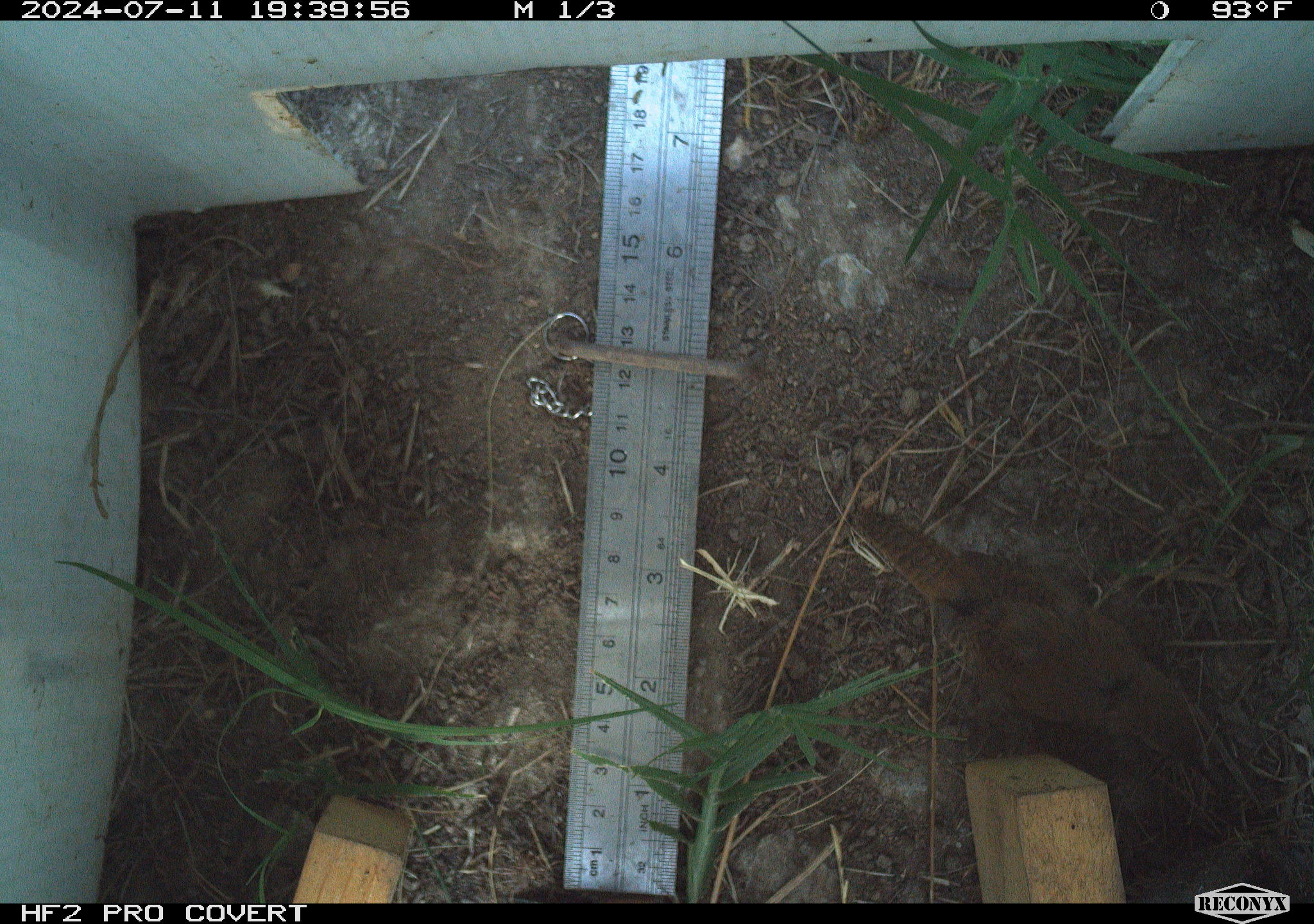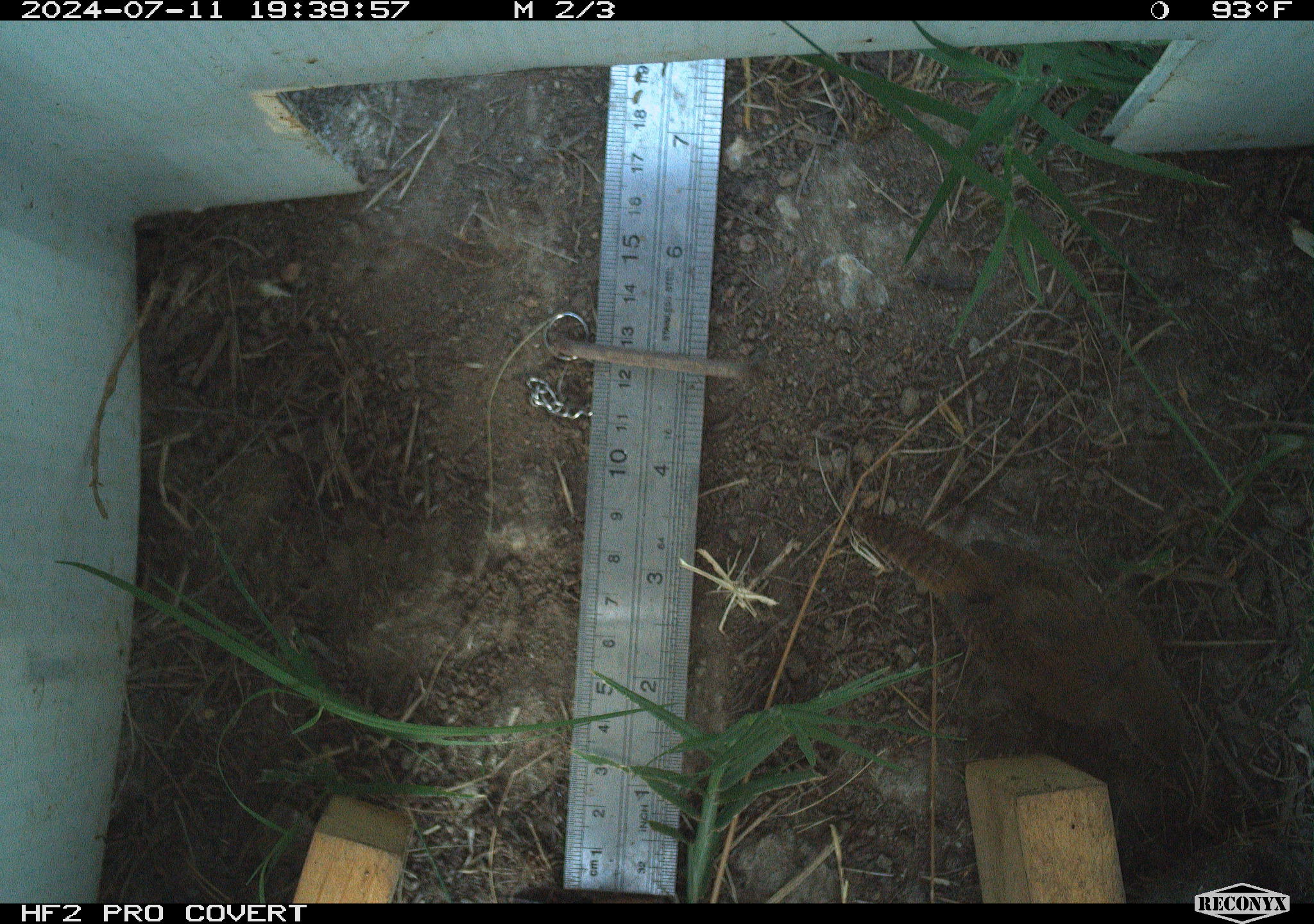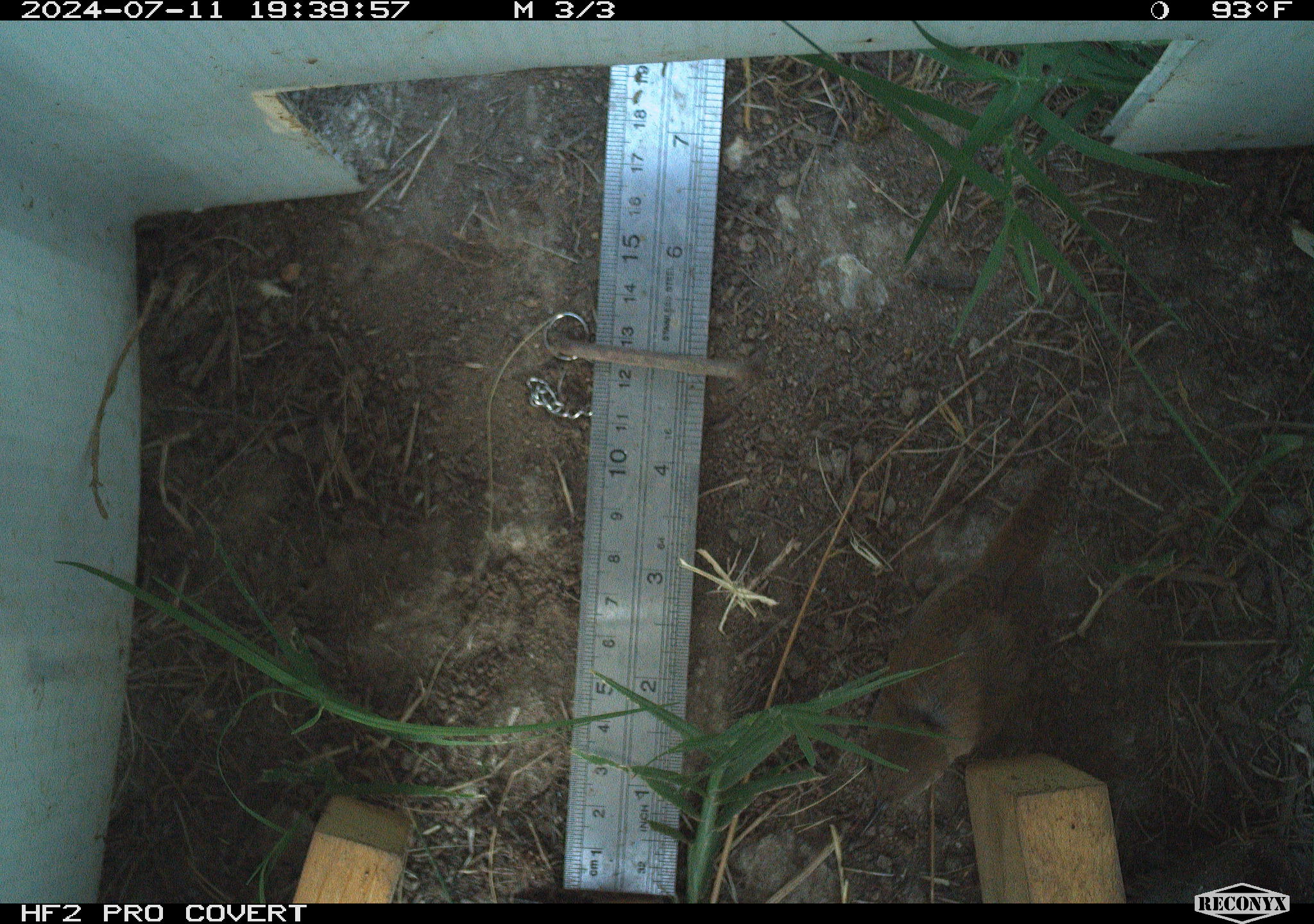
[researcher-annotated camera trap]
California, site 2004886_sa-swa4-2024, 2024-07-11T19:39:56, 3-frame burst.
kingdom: Animalia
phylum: Chordata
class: Aves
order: Passeriformes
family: Troglodytidae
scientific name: Troglodytidae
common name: wren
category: troglodytidae family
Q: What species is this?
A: Troglodytidae family (wren) (Troglodytidae).